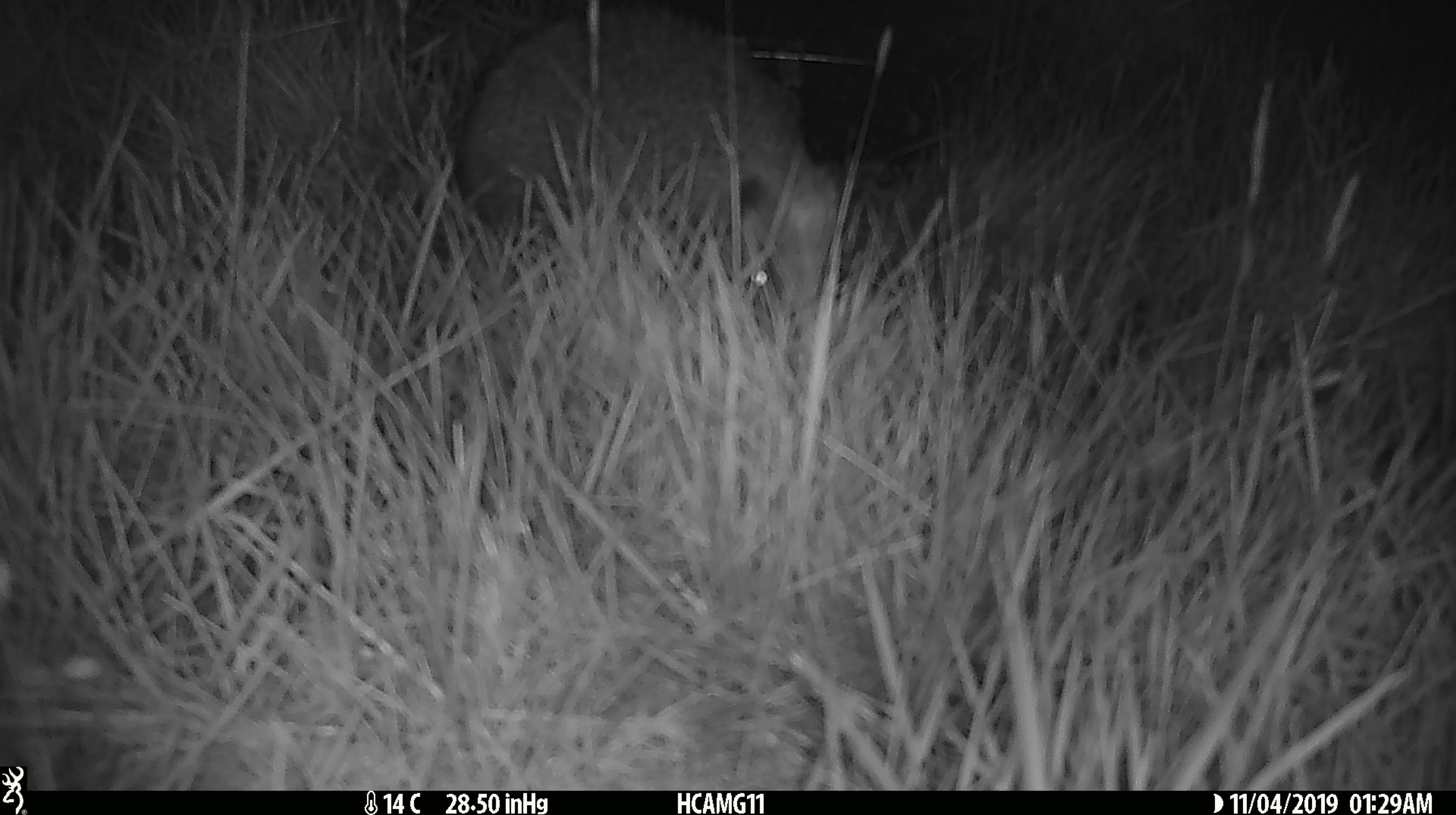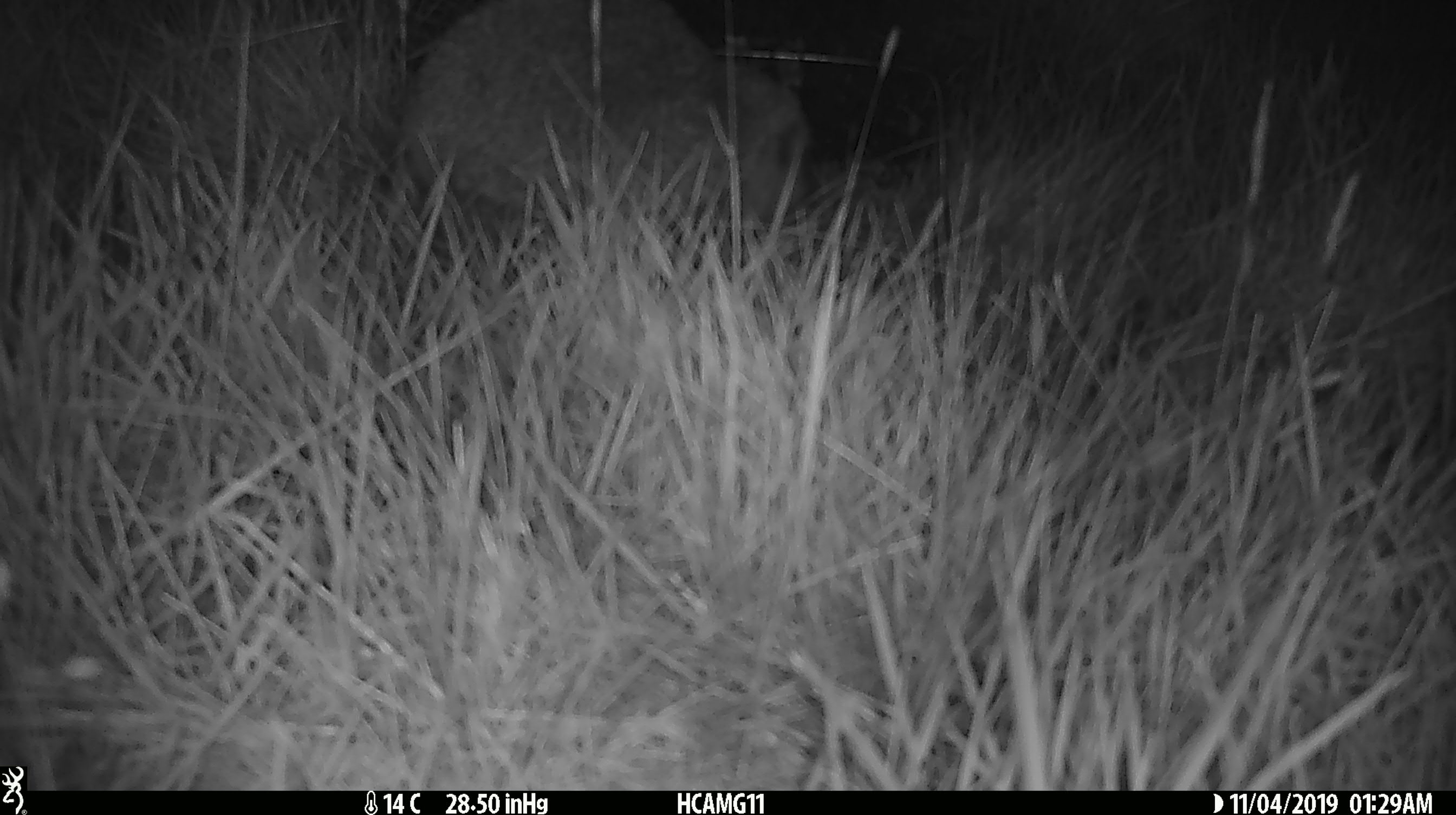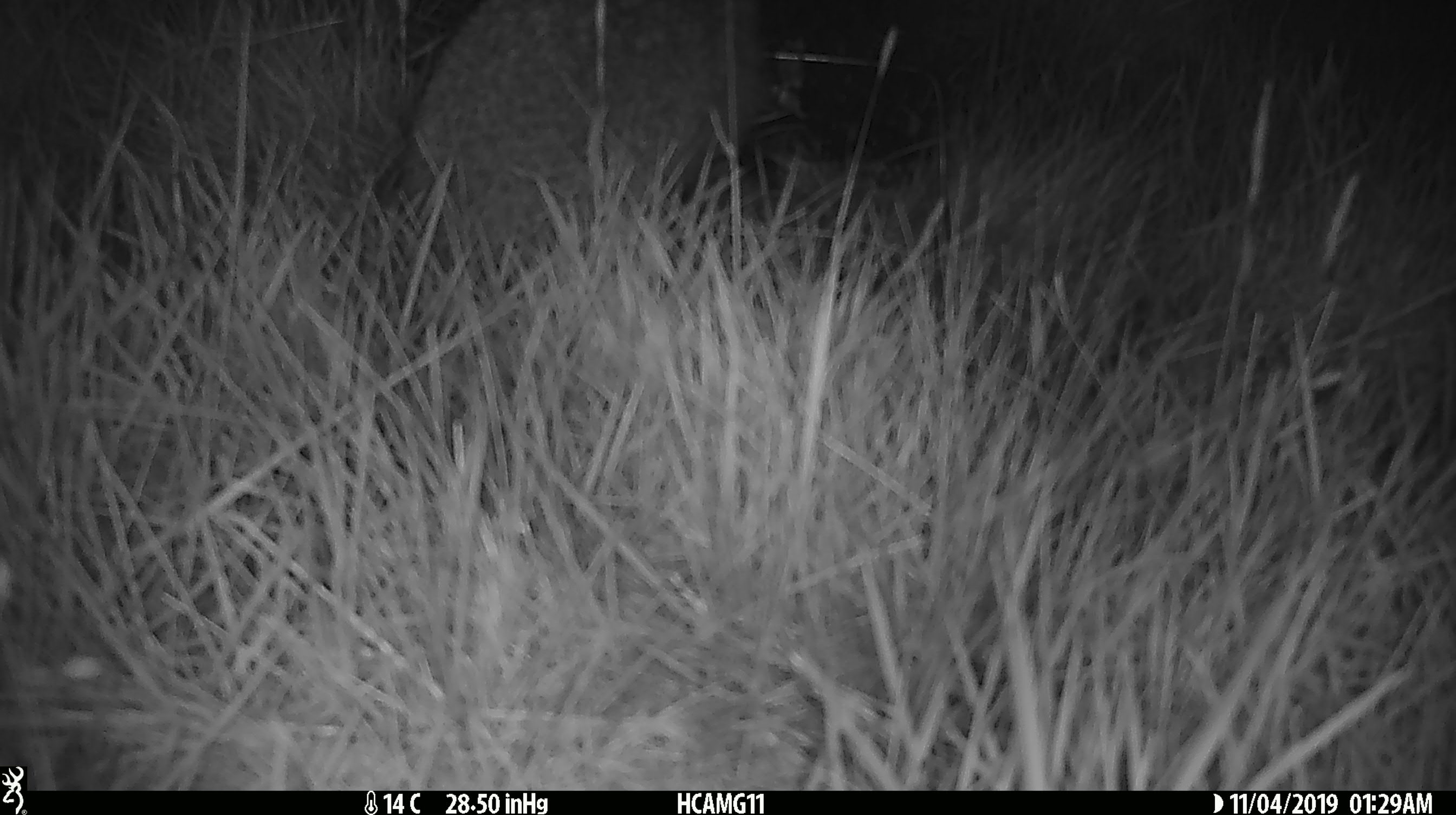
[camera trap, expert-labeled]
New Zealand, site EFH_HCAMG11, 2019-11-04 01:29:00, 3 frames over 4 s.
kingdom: Animalia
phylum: Chordata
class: Mammalia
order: Eulipotyphla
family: Erinaceidae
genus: Erinaceus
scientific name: Erinaceus europaeus europaeus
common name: european hedgehog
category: hedgehog